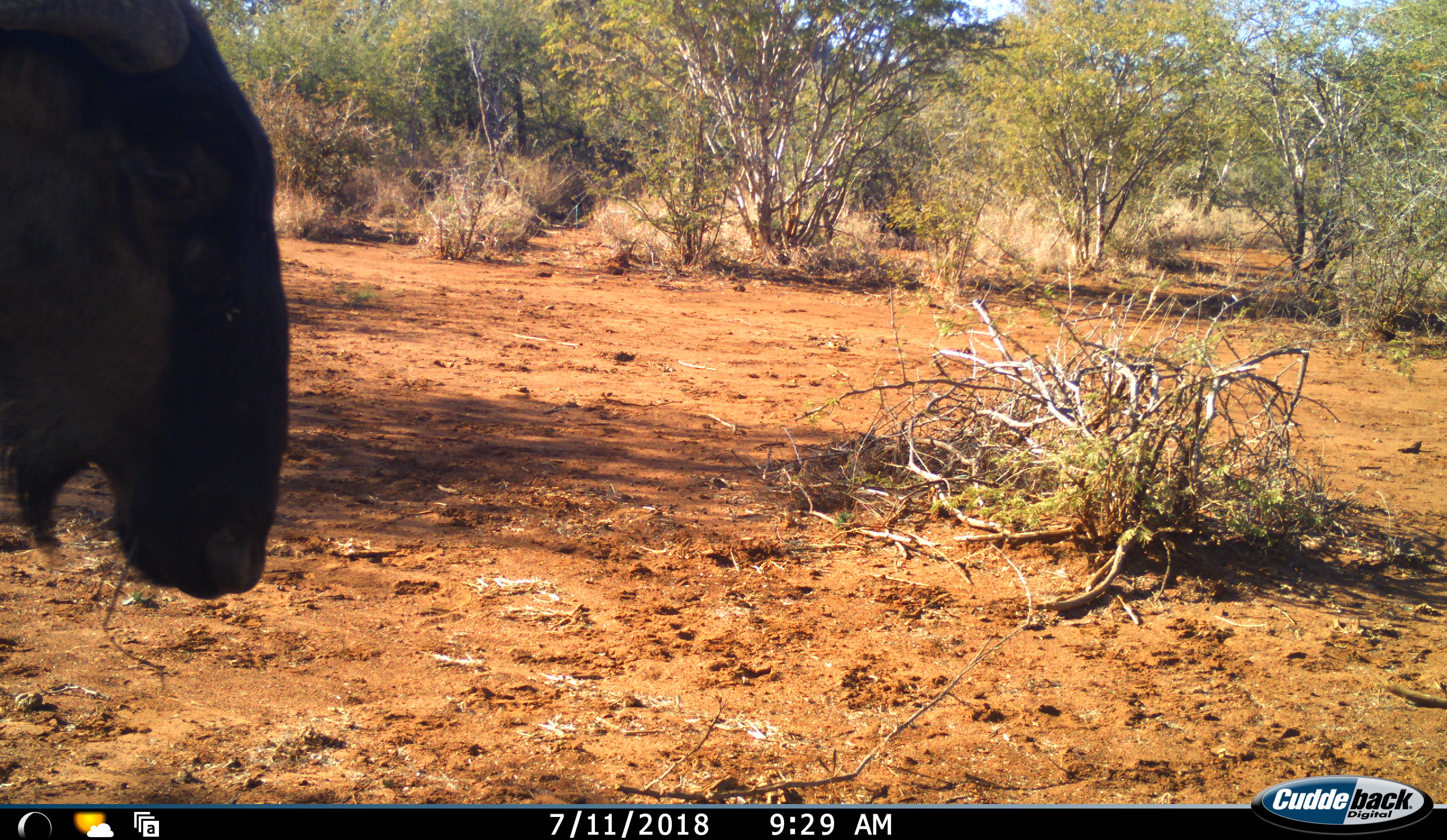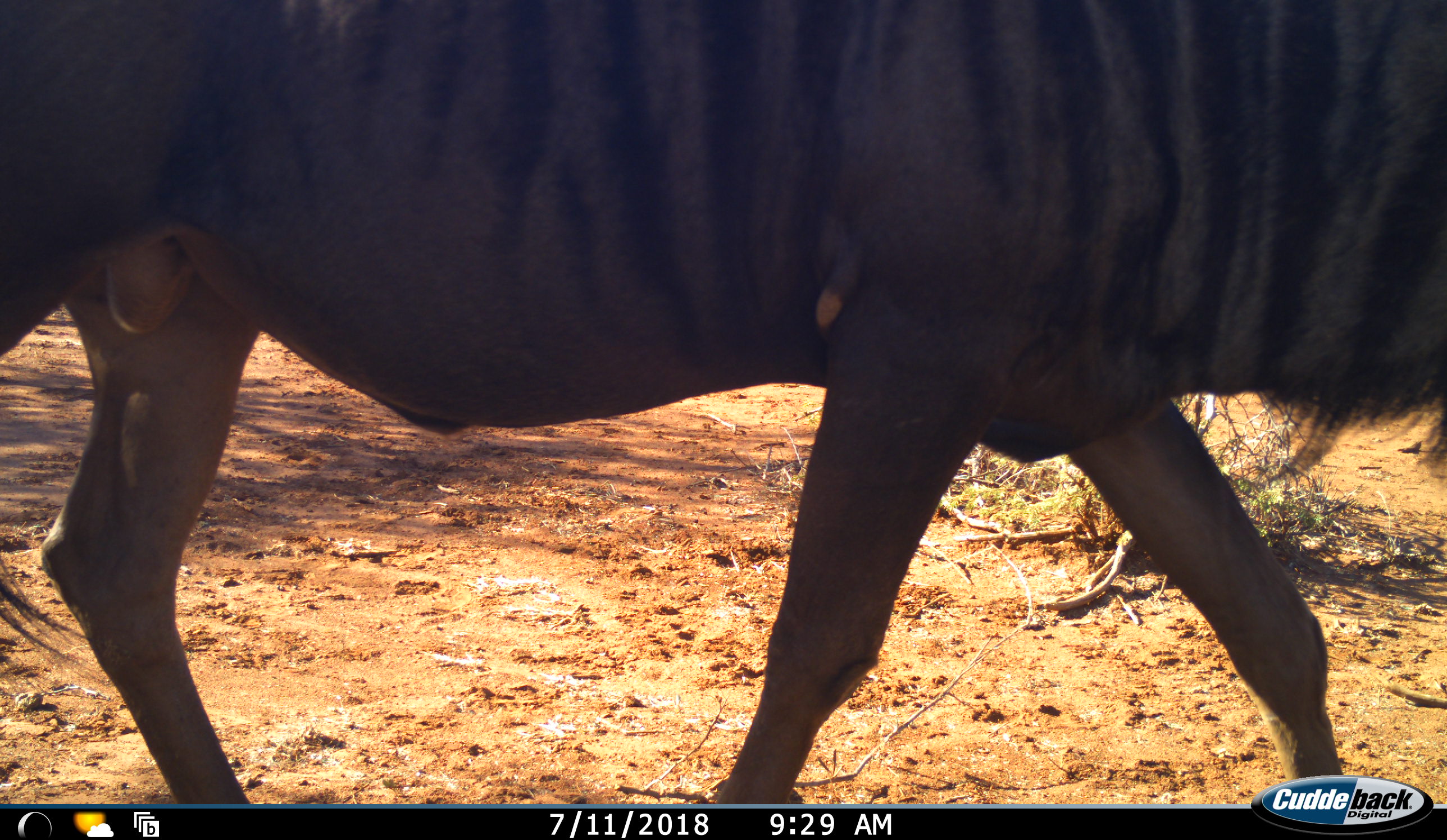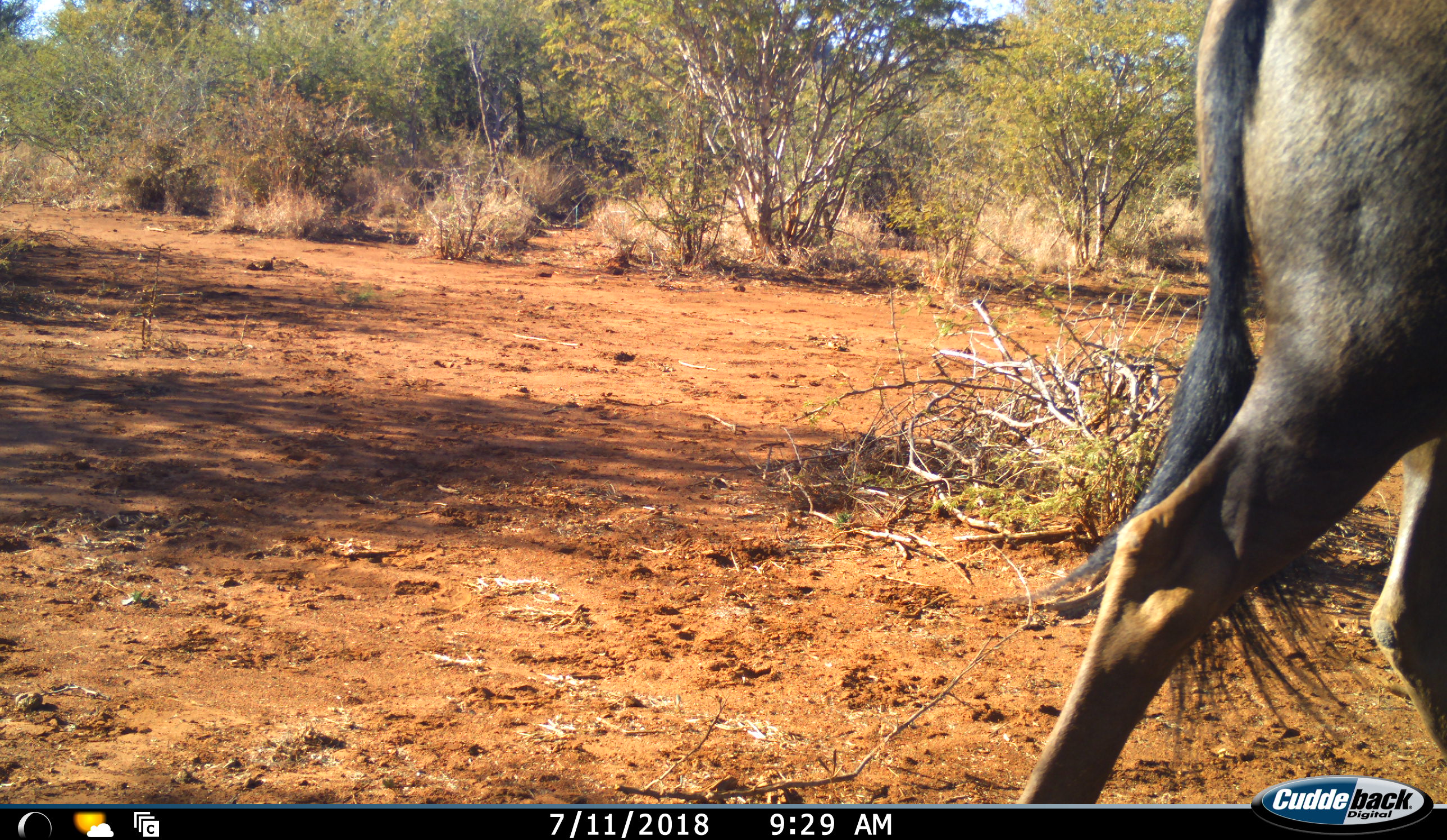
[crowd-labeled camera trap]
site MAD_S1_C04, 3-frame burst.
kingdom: Animalia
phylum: Chordata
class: Mammalia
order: Artiodactyla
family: Bovidae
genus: Connochaetes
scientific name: Connochaetes taurinus taurinus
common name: blue wildebeest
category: wildebeestblue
Wildebeestblue (blue wildebeest) (Connochaetes taurinus taurinus), count 1. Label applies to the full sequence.